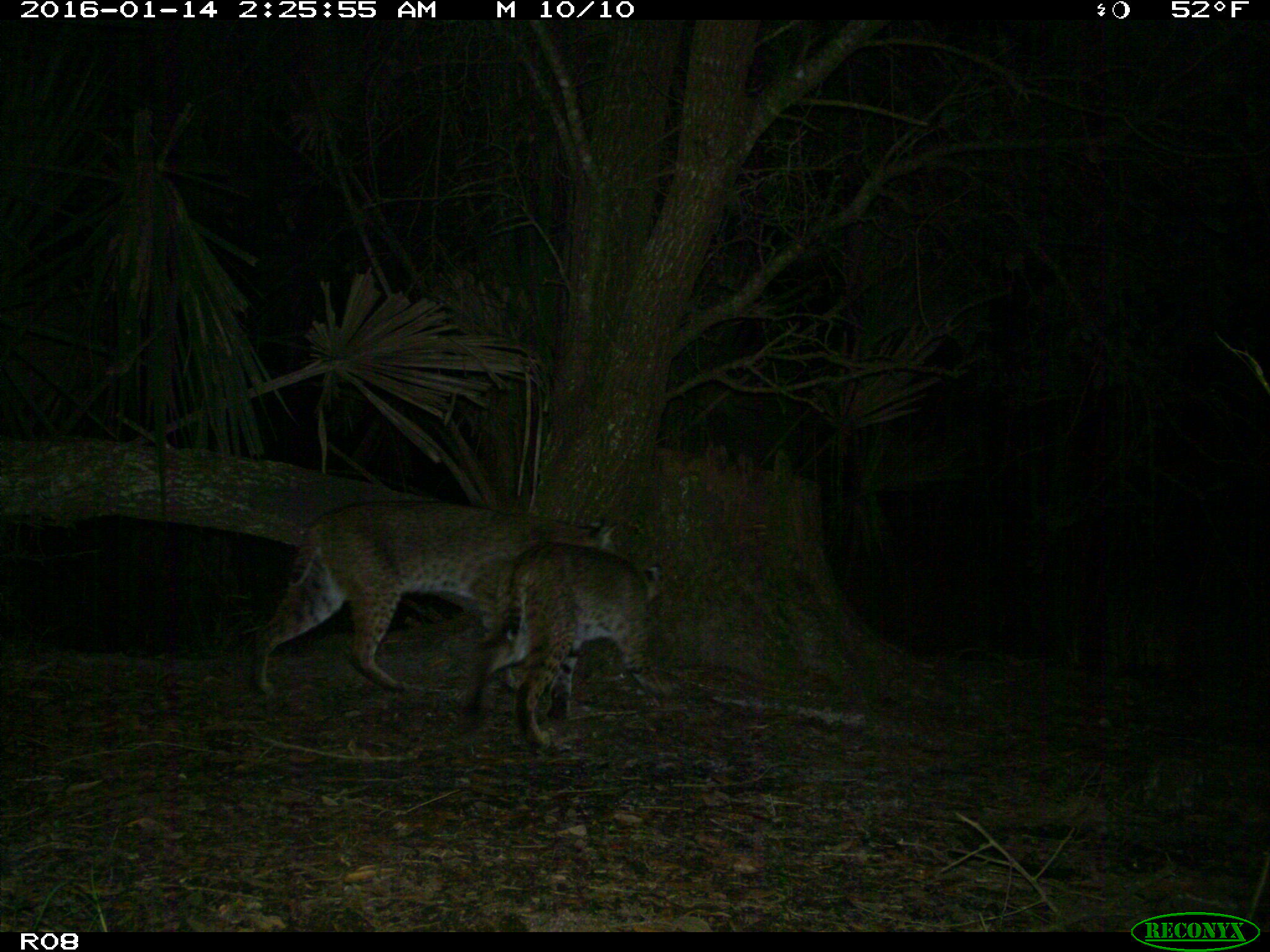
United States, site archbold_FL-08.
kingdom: Animalia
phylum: Chordata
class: Mammalia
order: Carnivora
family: Felidae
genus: Lynx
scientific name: Lynx rufus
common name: bobcat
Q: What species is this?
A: Lynx rufus (bobcat).